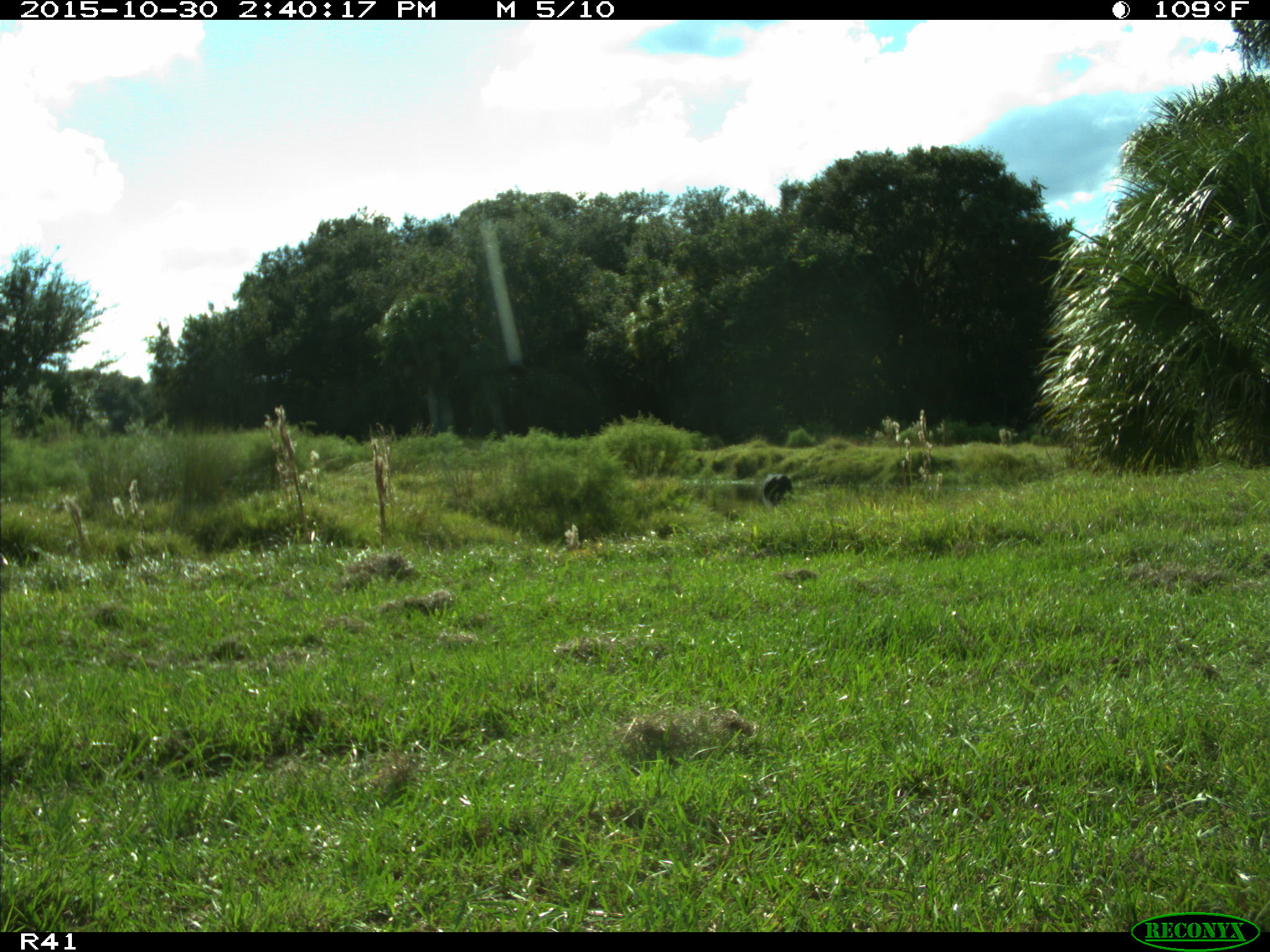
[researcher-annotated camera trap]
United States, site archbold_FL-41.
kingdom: Animalia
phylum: Chordata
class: Mammalia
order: Artiodactyla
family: Bovidae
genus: Bos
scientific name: Bos taurus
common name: domestic cow